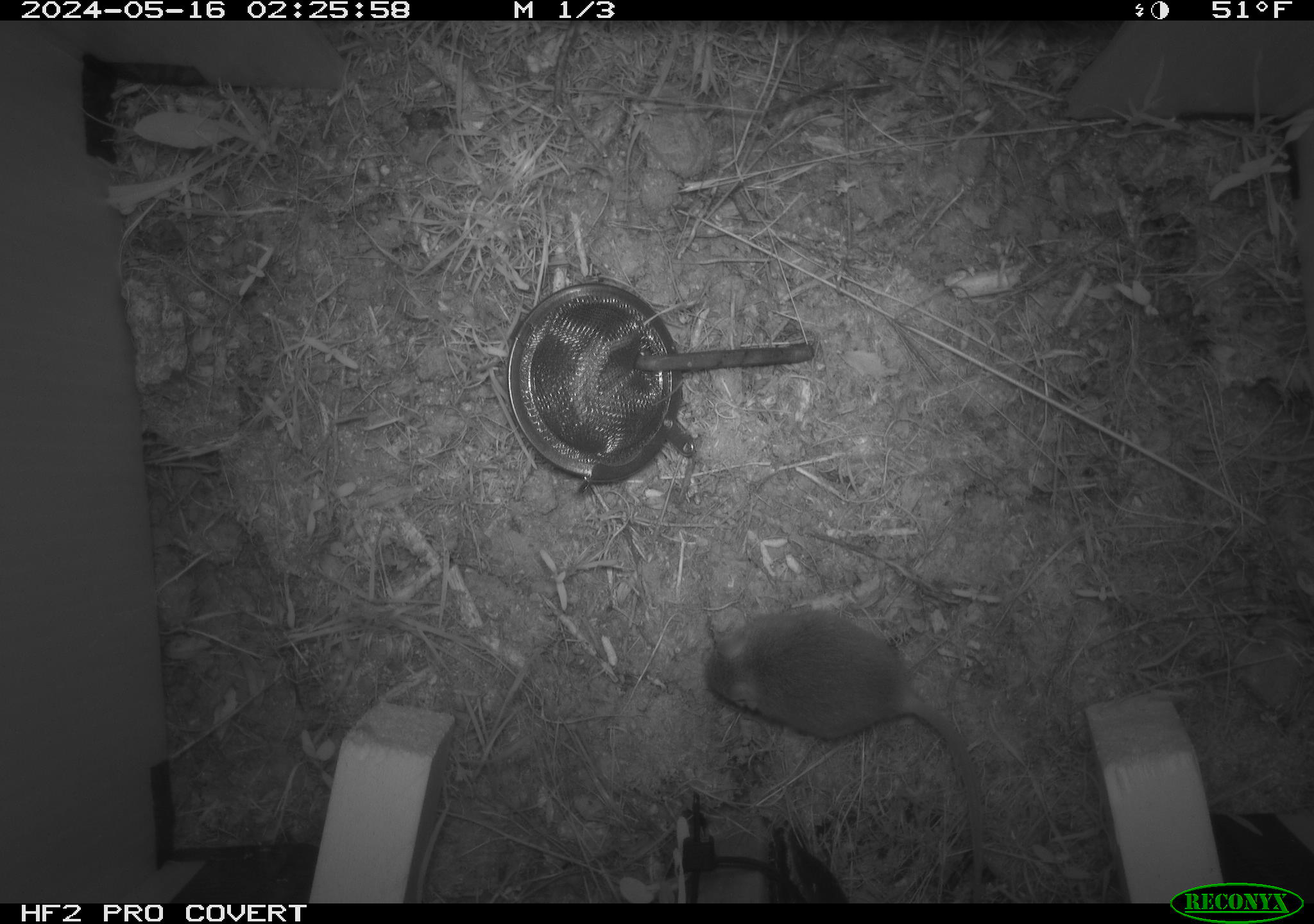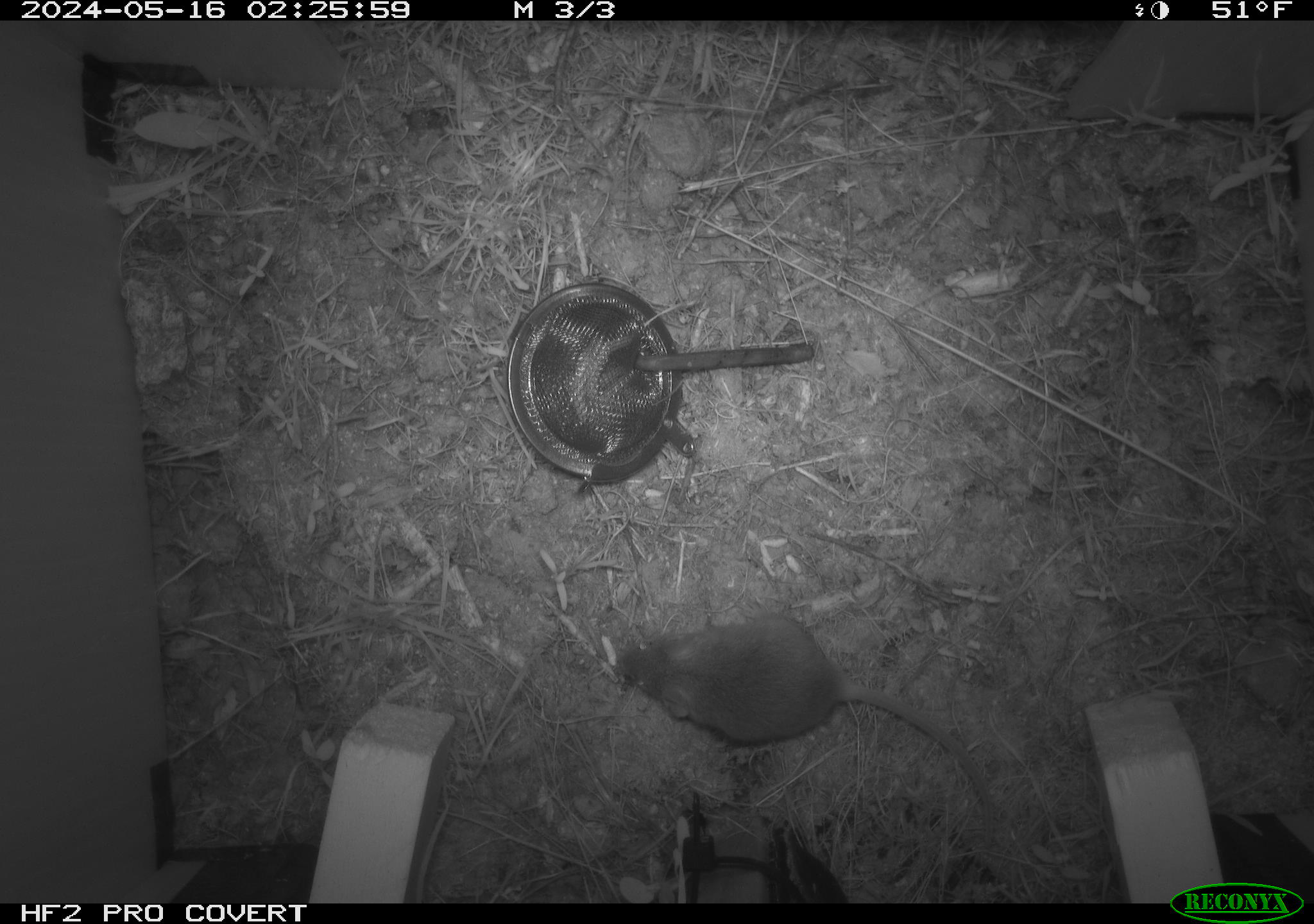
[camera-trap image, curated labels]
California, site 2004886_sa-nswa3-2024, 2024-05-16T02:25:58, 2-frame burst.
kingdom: Animalia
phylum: Chordata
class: Mammalia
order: Rodentia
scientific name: Rodentia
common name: rodent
Rodent (Rodentia).